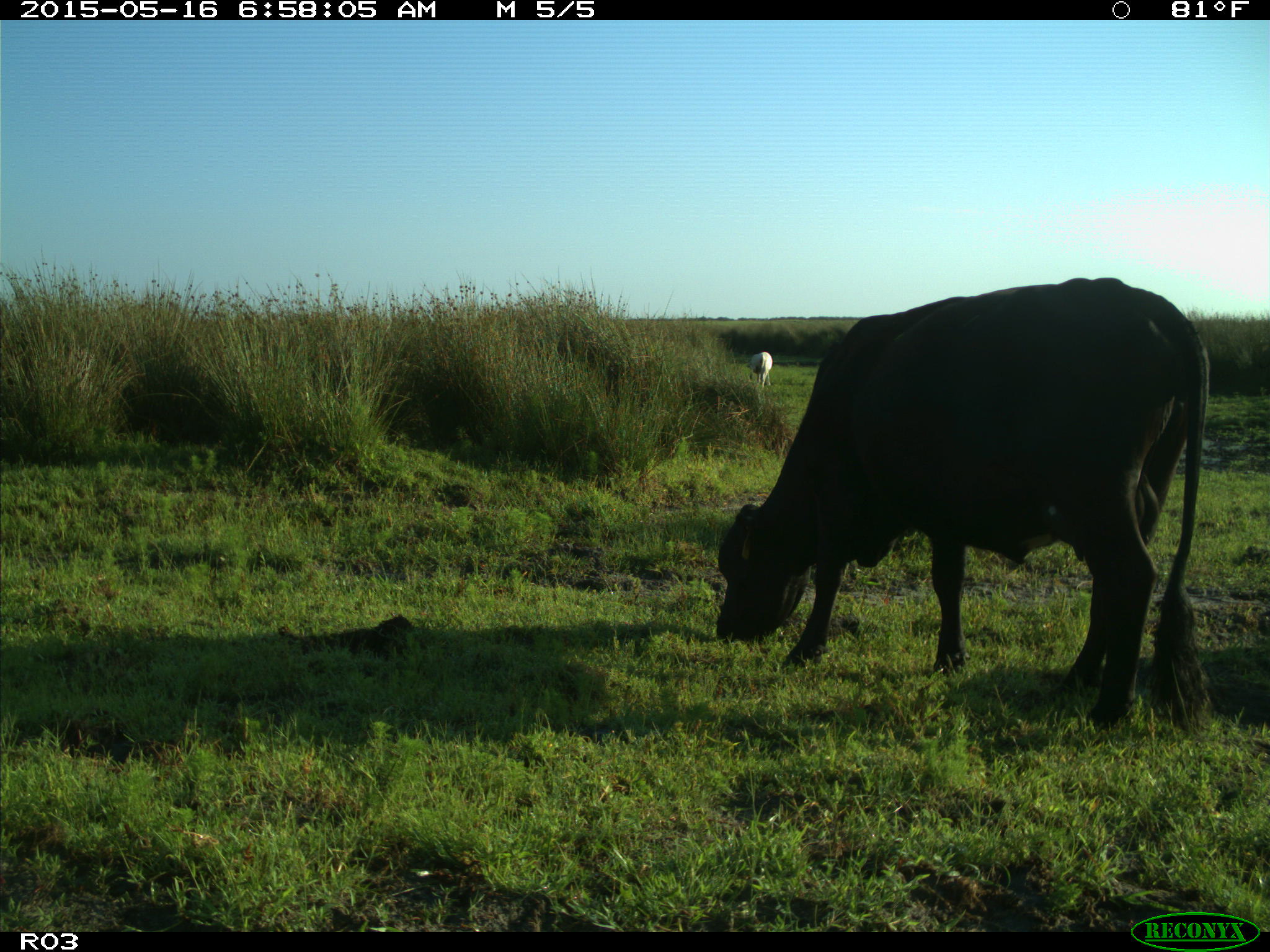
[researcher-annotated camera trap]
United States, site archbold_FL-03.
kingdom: Animalia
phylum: Chordata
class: Mammalia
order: Artiodactyla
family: Bovidae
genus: Bos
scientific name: Bos taurus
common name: domestic cow